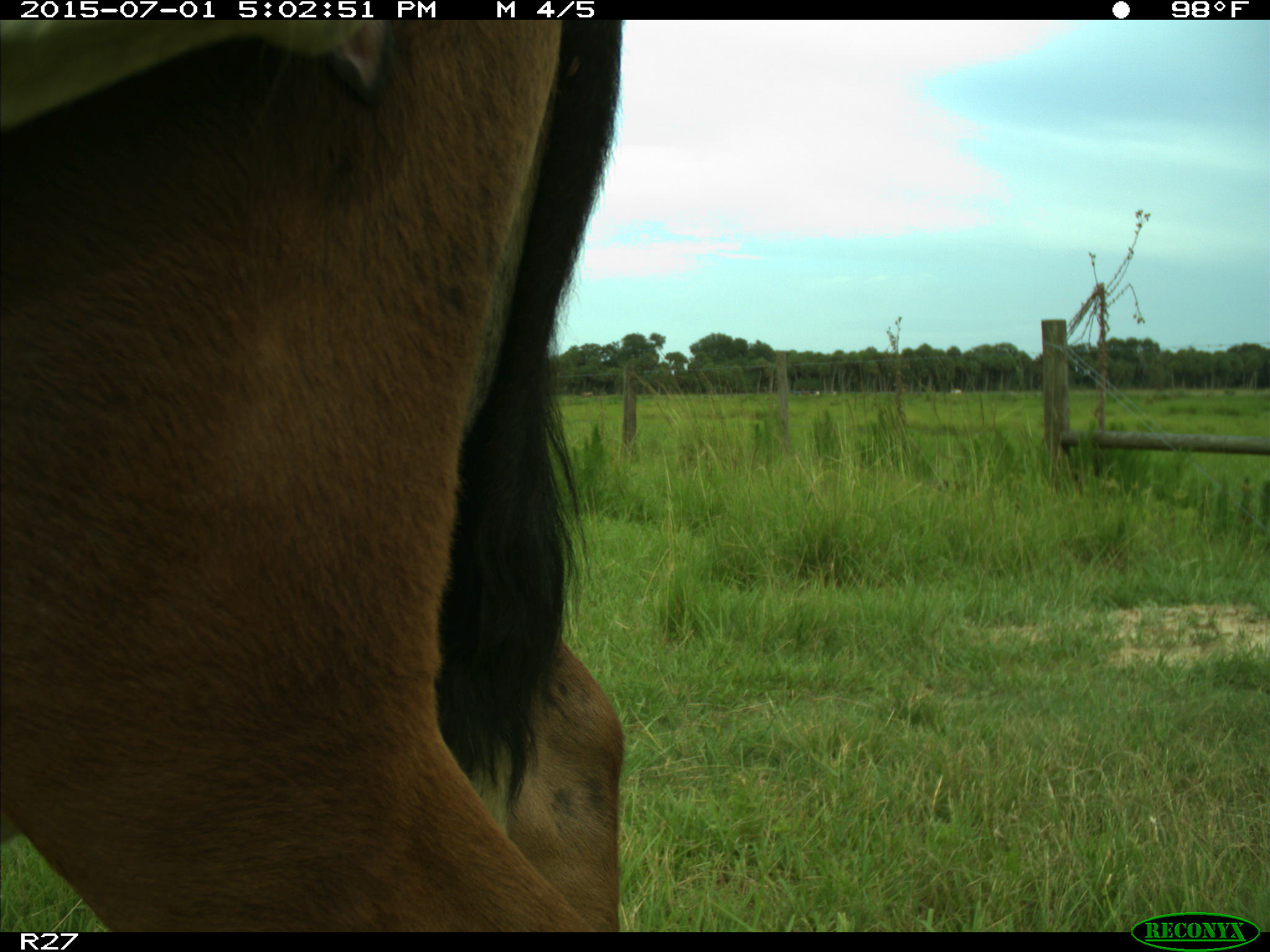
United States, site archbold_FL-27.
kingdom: Animalia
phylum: Chordata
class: Mammalia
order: Artiodactyla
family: Bovidae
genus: Bos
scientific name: Bos taurus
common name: domestic cow